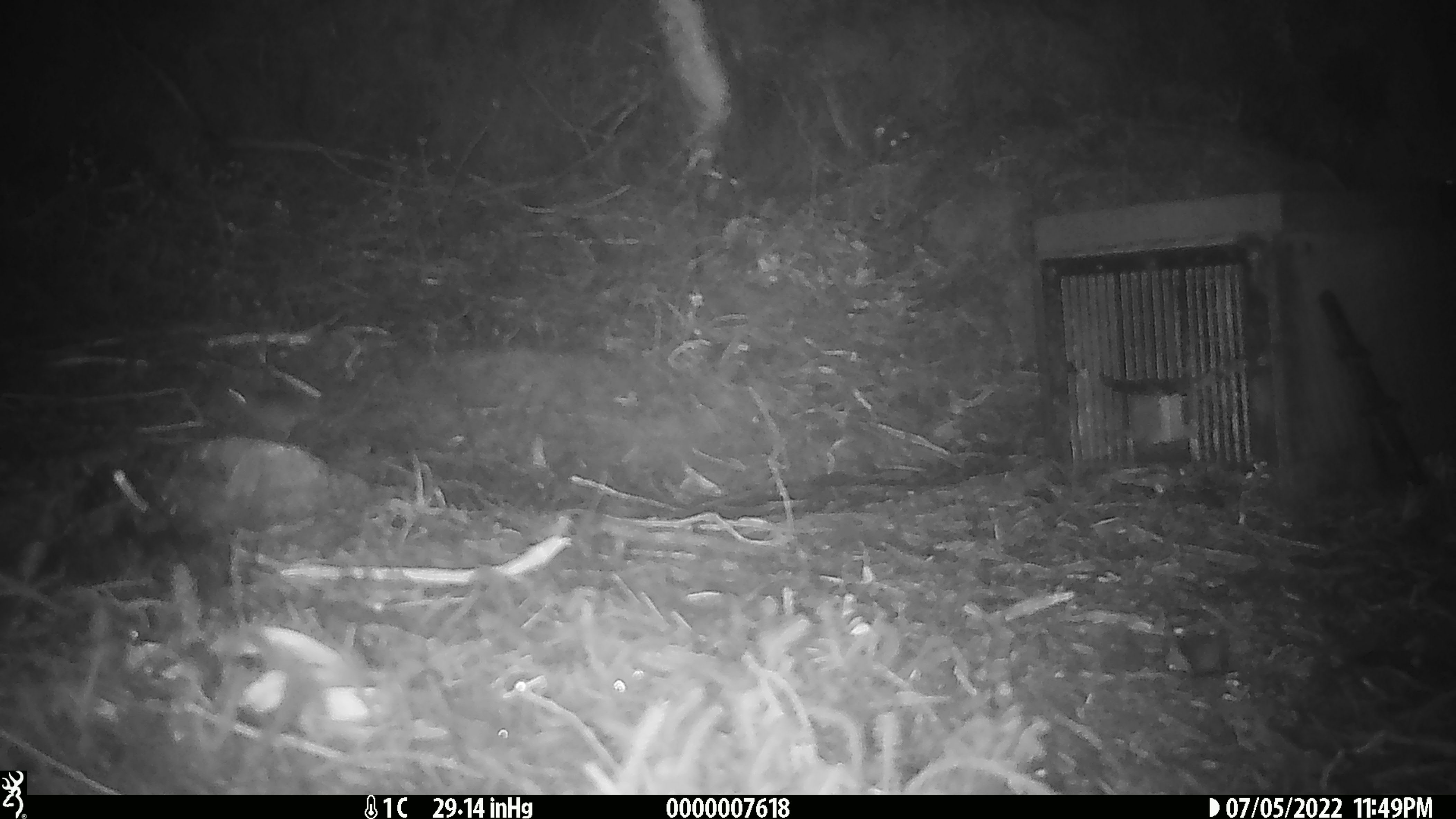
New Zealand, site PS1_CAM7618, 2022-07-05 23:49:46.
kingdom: Animalia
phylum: Chordata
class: Mammalia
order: Rodentia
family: Muridae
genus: Mus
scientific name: Mus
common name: mouse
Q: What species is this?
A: Mouse (Mus).